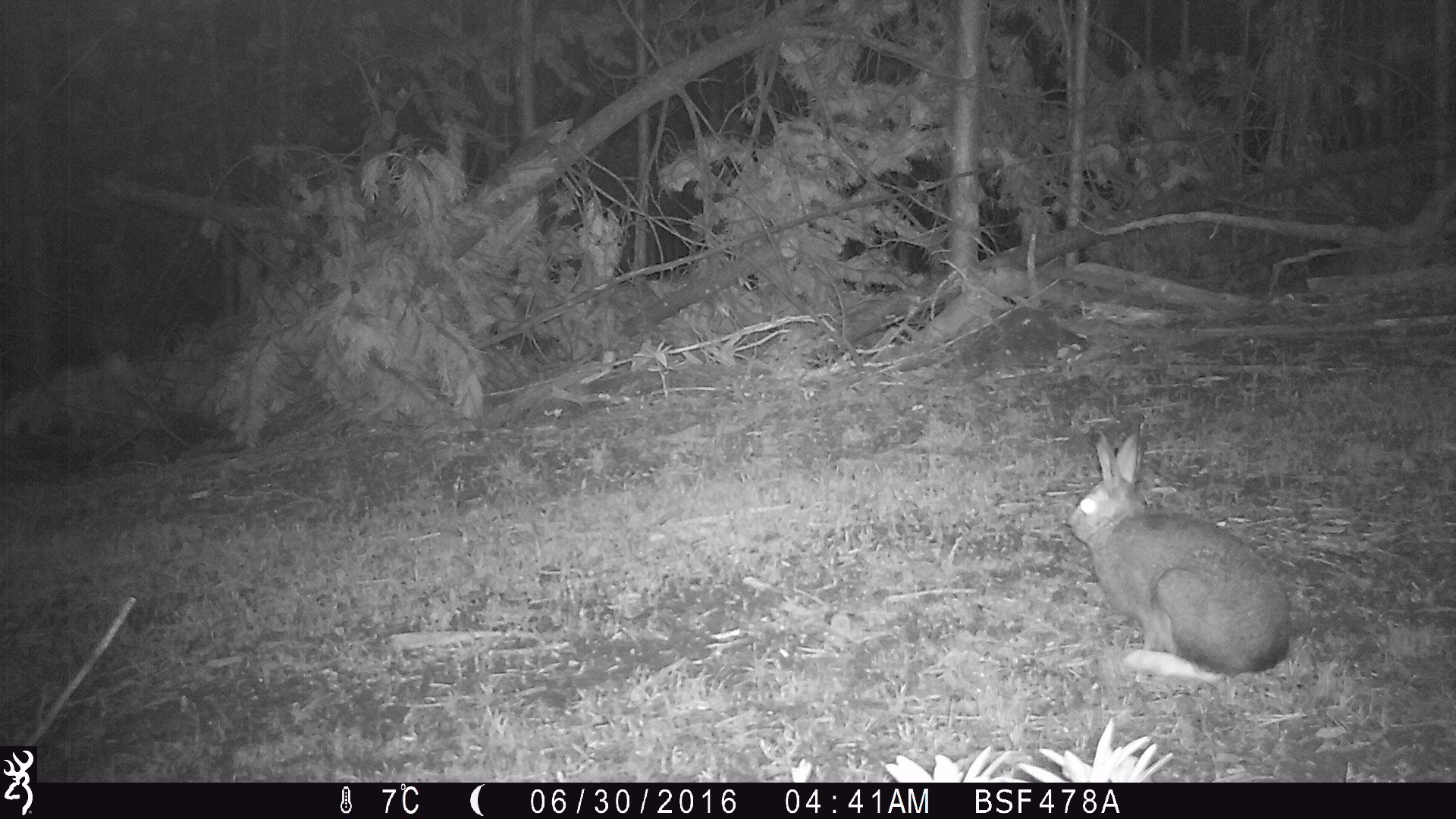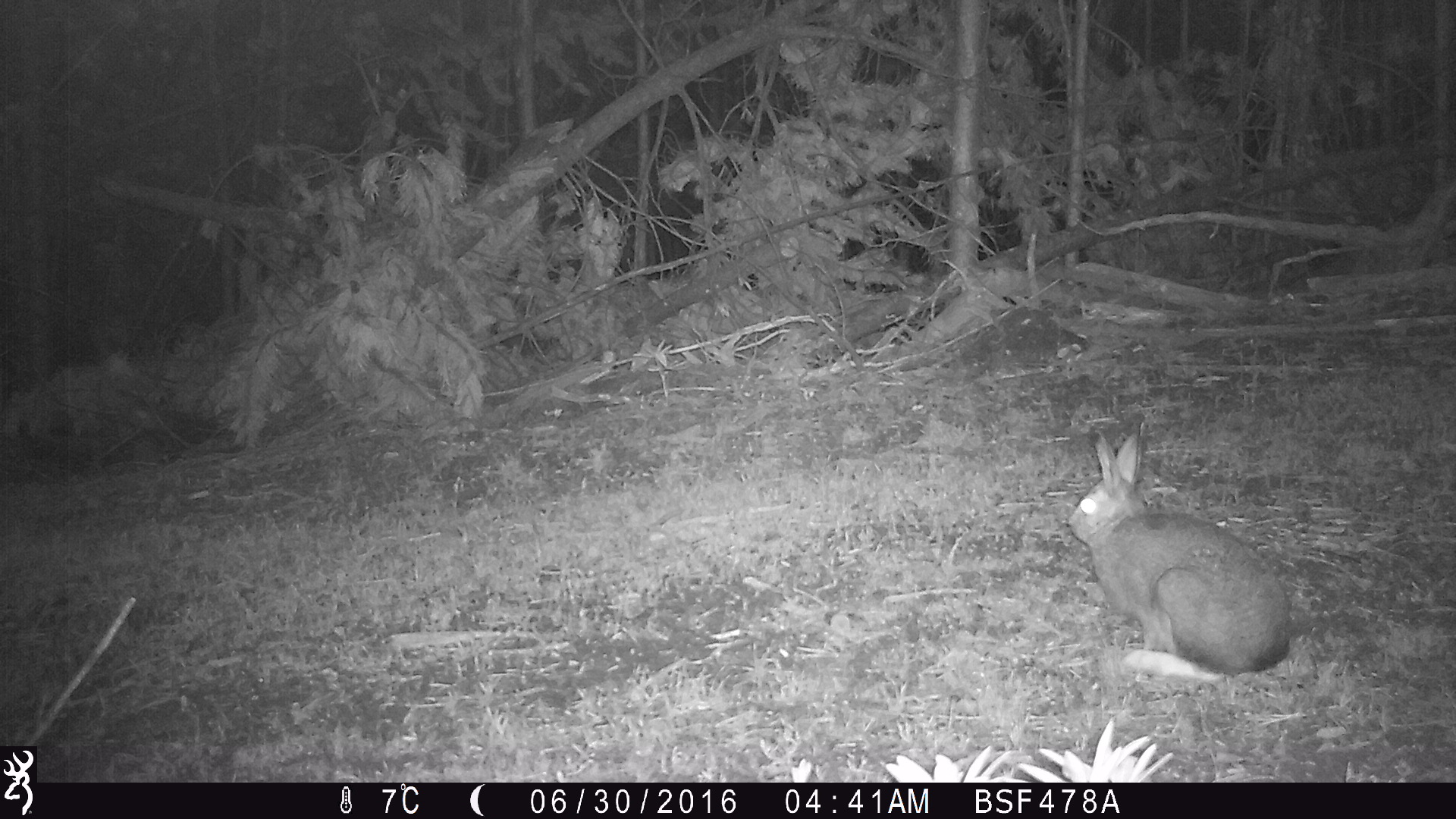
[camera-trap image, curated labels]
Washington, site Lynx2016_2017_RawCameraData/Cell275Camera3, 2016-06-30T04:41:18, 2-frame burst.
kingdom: Animalia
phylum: Chordata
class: Mammalia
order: Lagomorpha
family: Leporidae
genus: Lepus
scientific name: Lepus americanus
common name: snowshoe hare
Lepus americanus (snowshoe hare). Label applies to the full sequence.